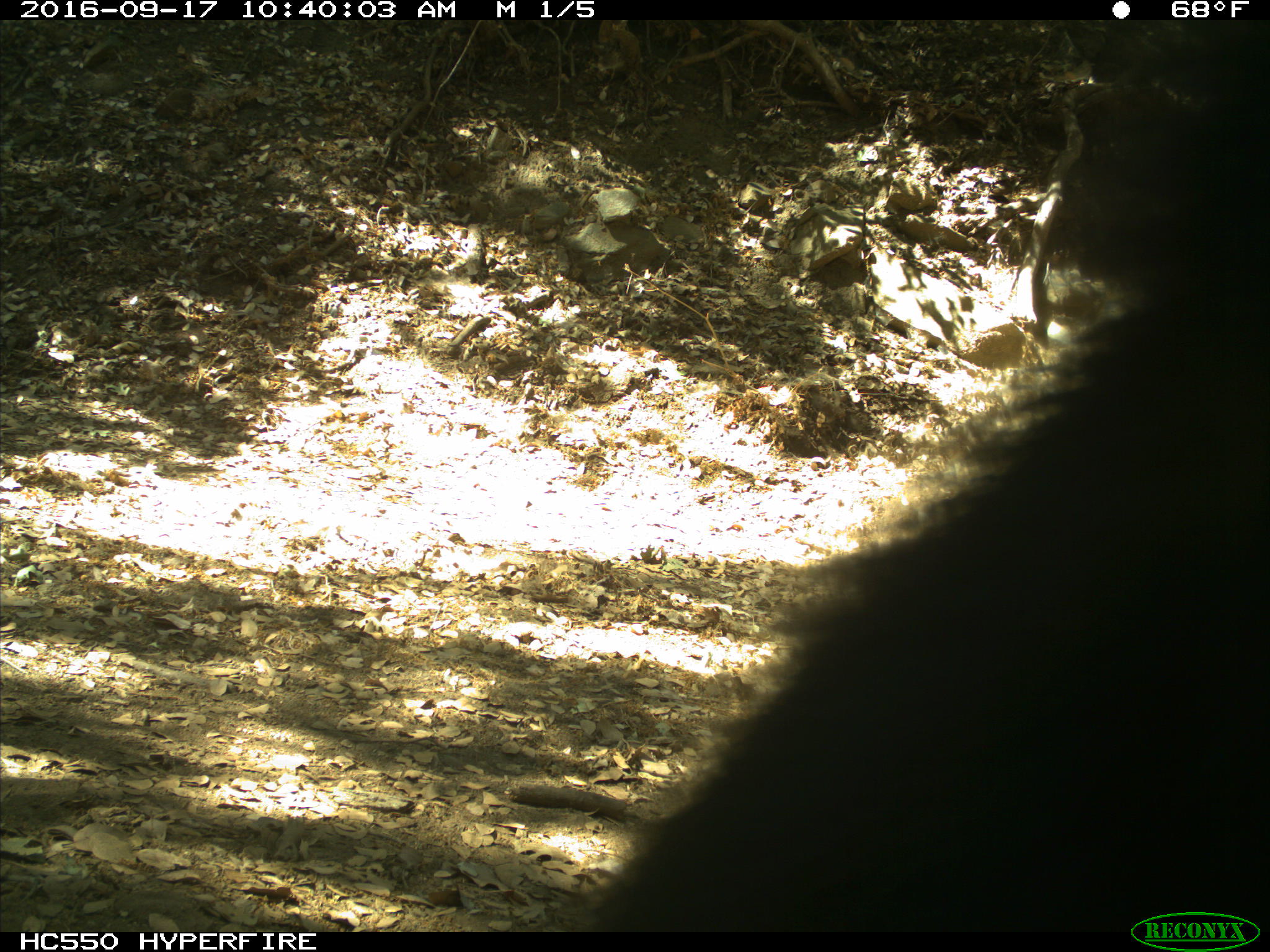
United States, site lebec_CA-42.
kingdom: Animalia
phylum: Chordata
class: Mammalia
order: Carnivora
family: Ursidae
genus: Ursus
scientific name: Ursus americanus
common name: american black bear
Ursus americanus (american black bear).